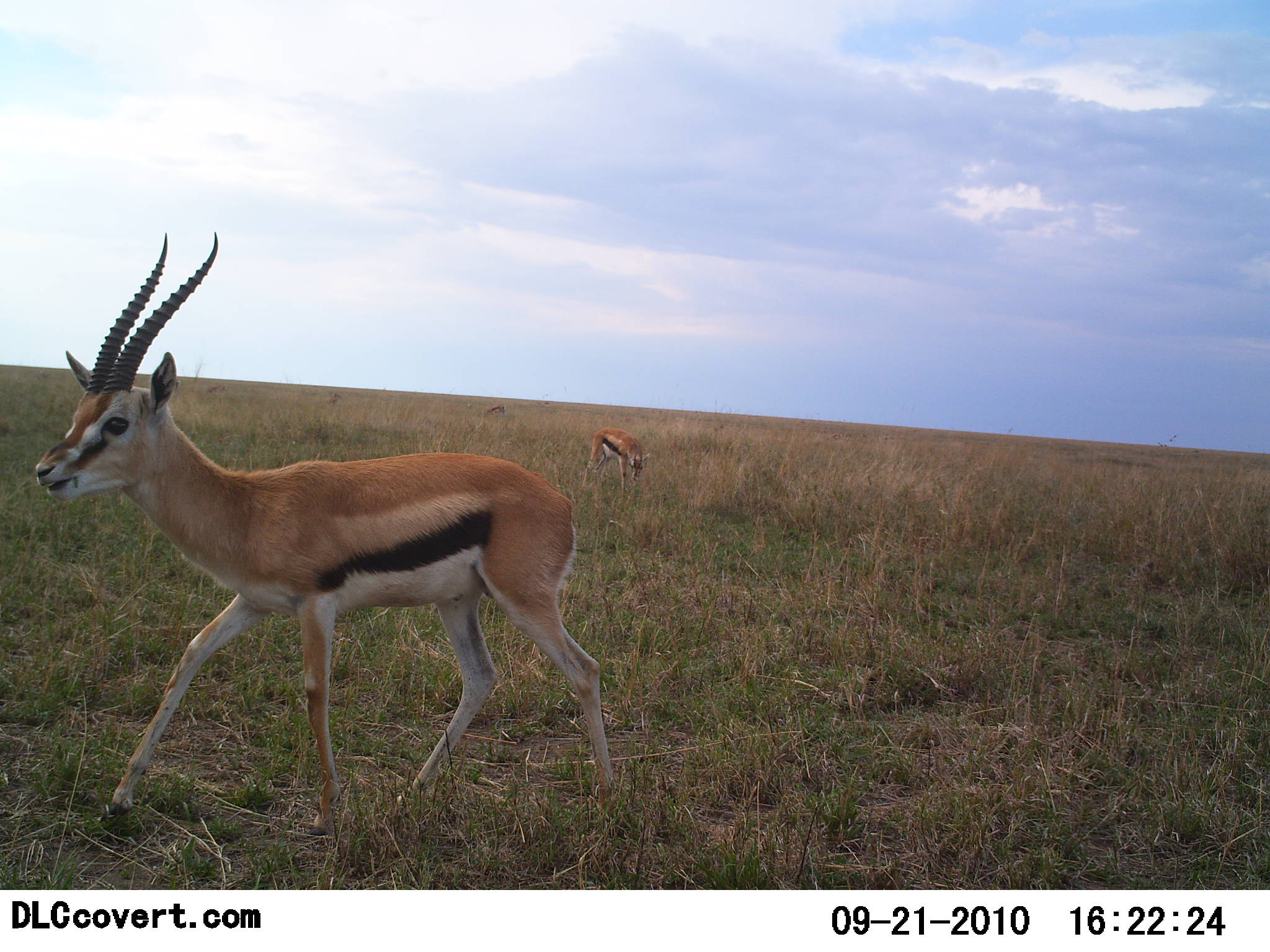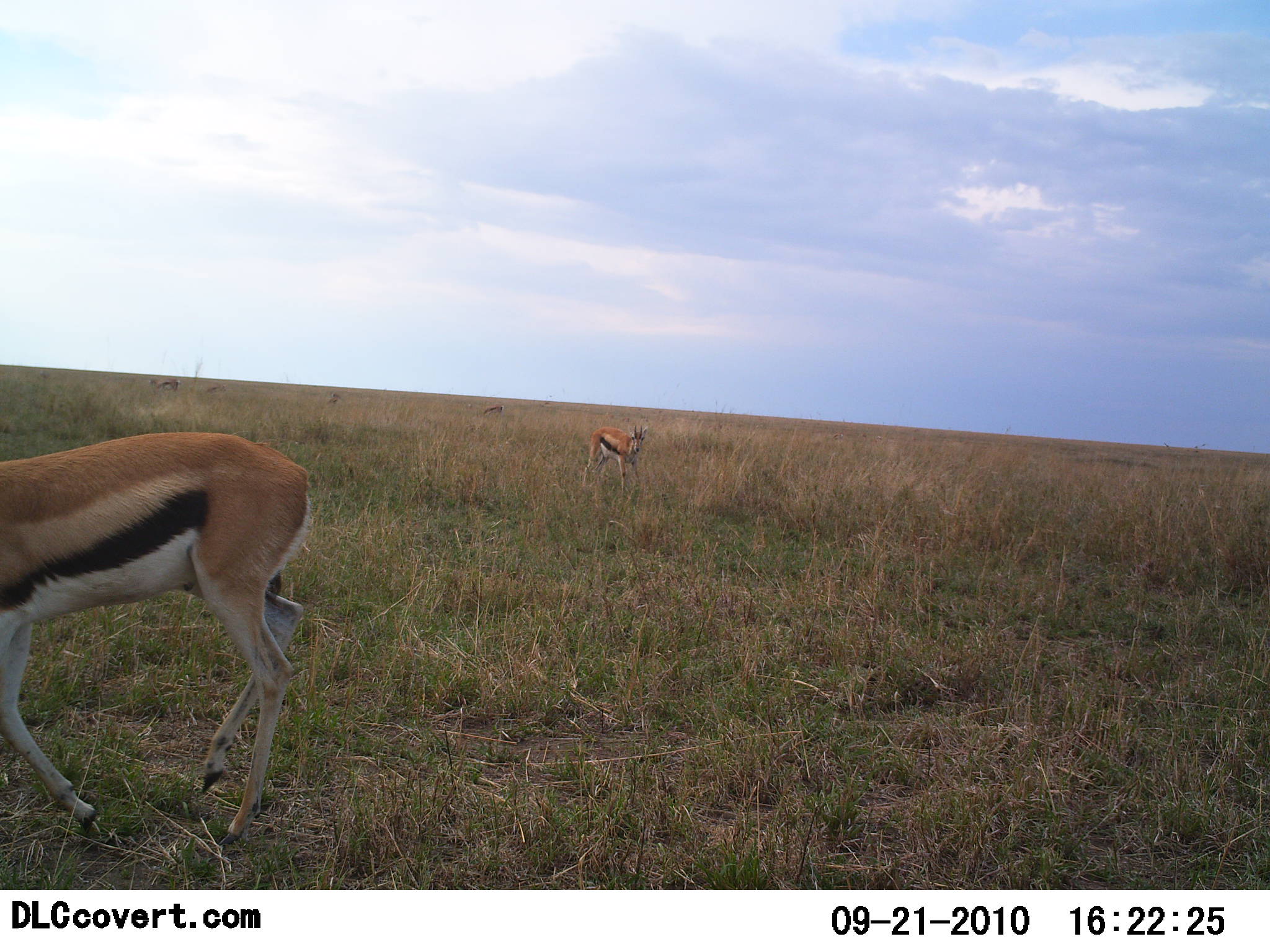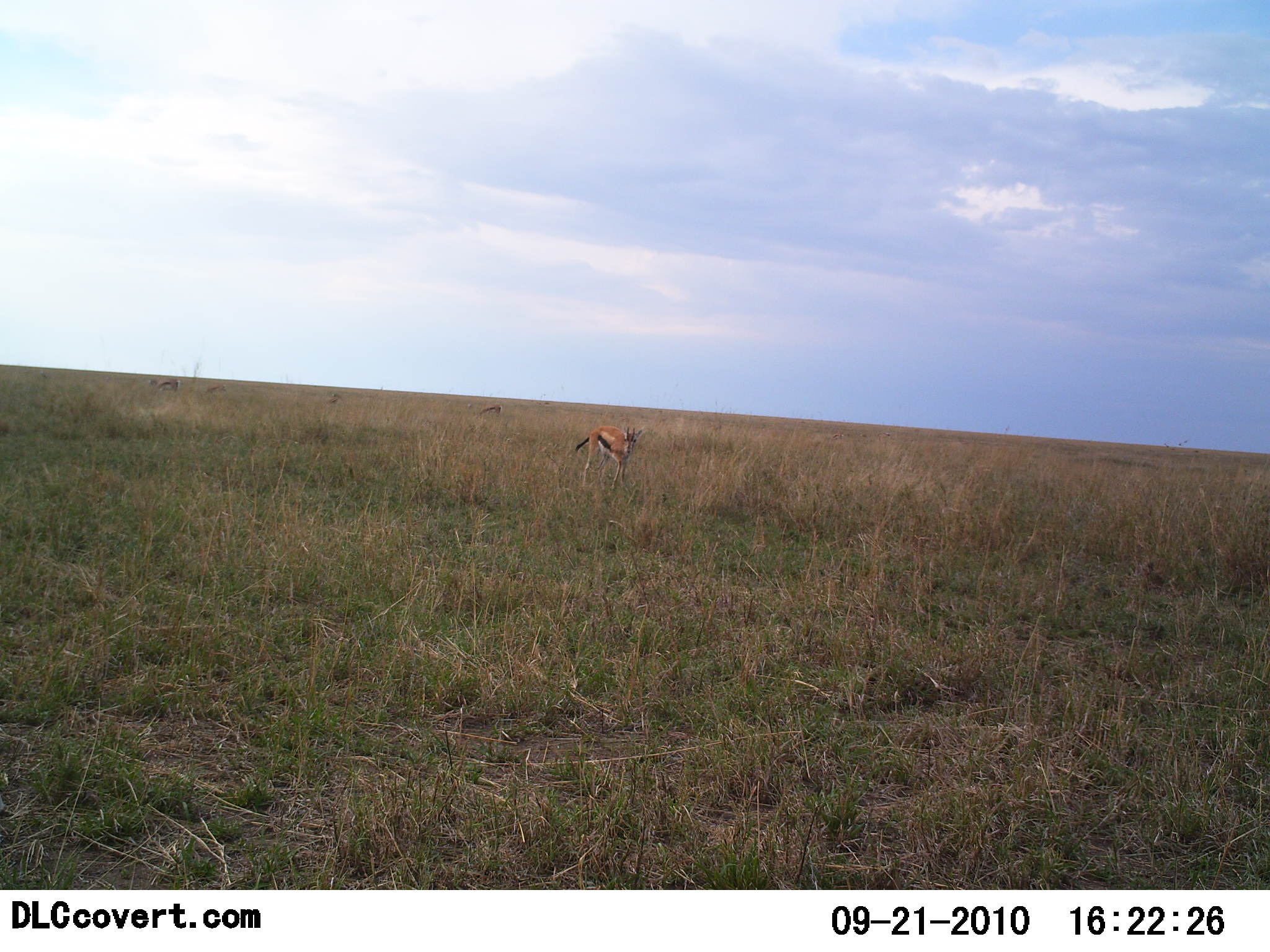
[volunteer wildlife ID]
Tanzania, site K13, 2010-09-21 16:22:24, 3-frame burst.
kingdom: Animalia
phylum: Chordata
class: Mammalia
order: Artiodactyla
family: Bovidae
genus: Eudorcas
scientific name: Eudorcas thomsonii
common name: thomson's gazelle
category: gazellethomsons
Gazellethomsons (thomson's gazelle) (Eudorcas thomsonii), count 3. Behavior (volunteer vote fractions): standing 53%, resting 0%, moving 71%, interacting 0%. Young present (vote fraction): 0%. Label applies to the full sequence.